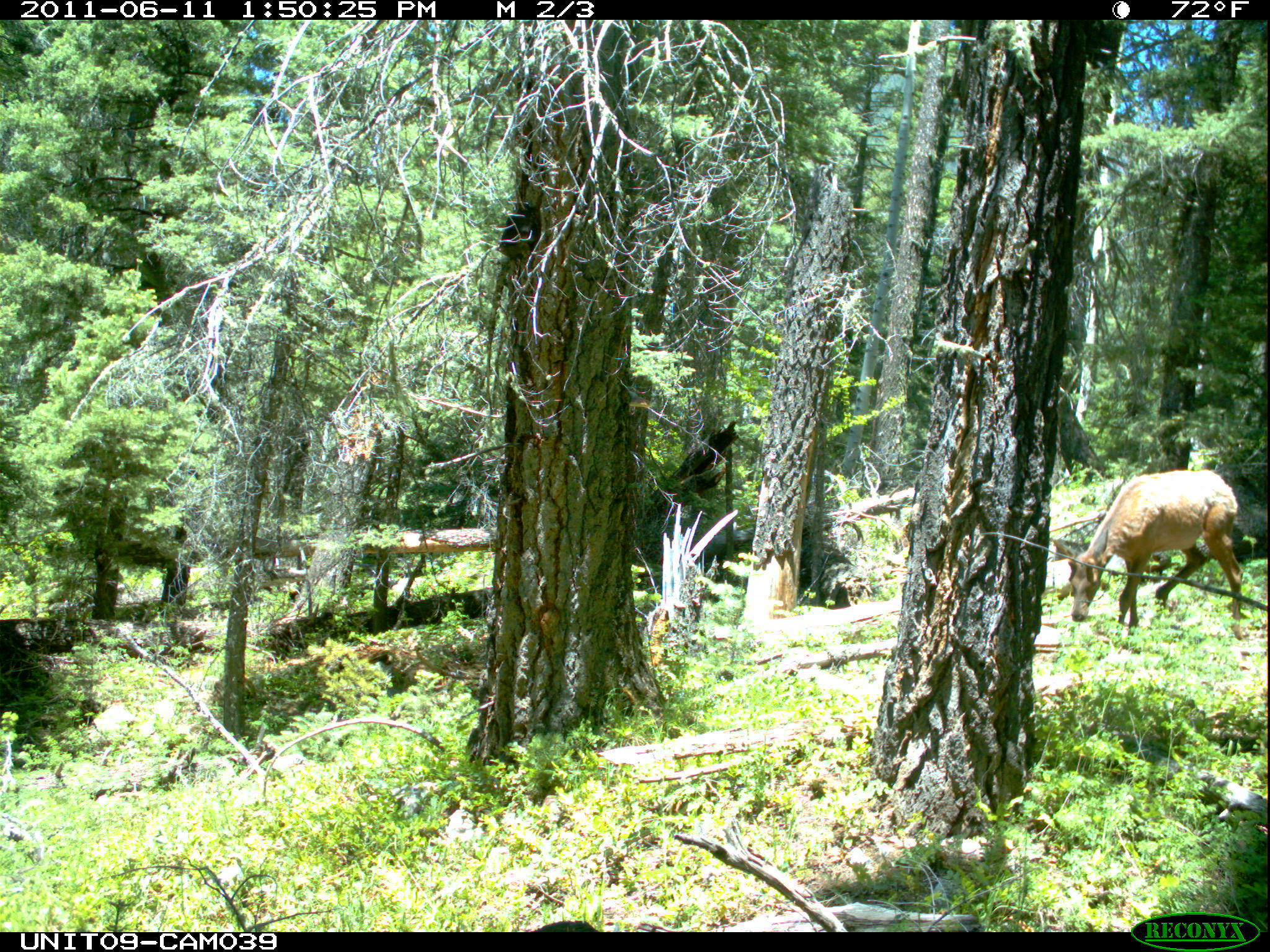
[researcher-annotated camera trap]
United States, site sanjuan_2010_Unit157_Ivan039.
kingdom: Animalia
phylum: Chordata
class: Mammalia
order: Artiodactyla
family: Cervidae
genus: Cervus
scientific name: Cervus elaphus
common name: red deer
Cervus elaphus (red deer).